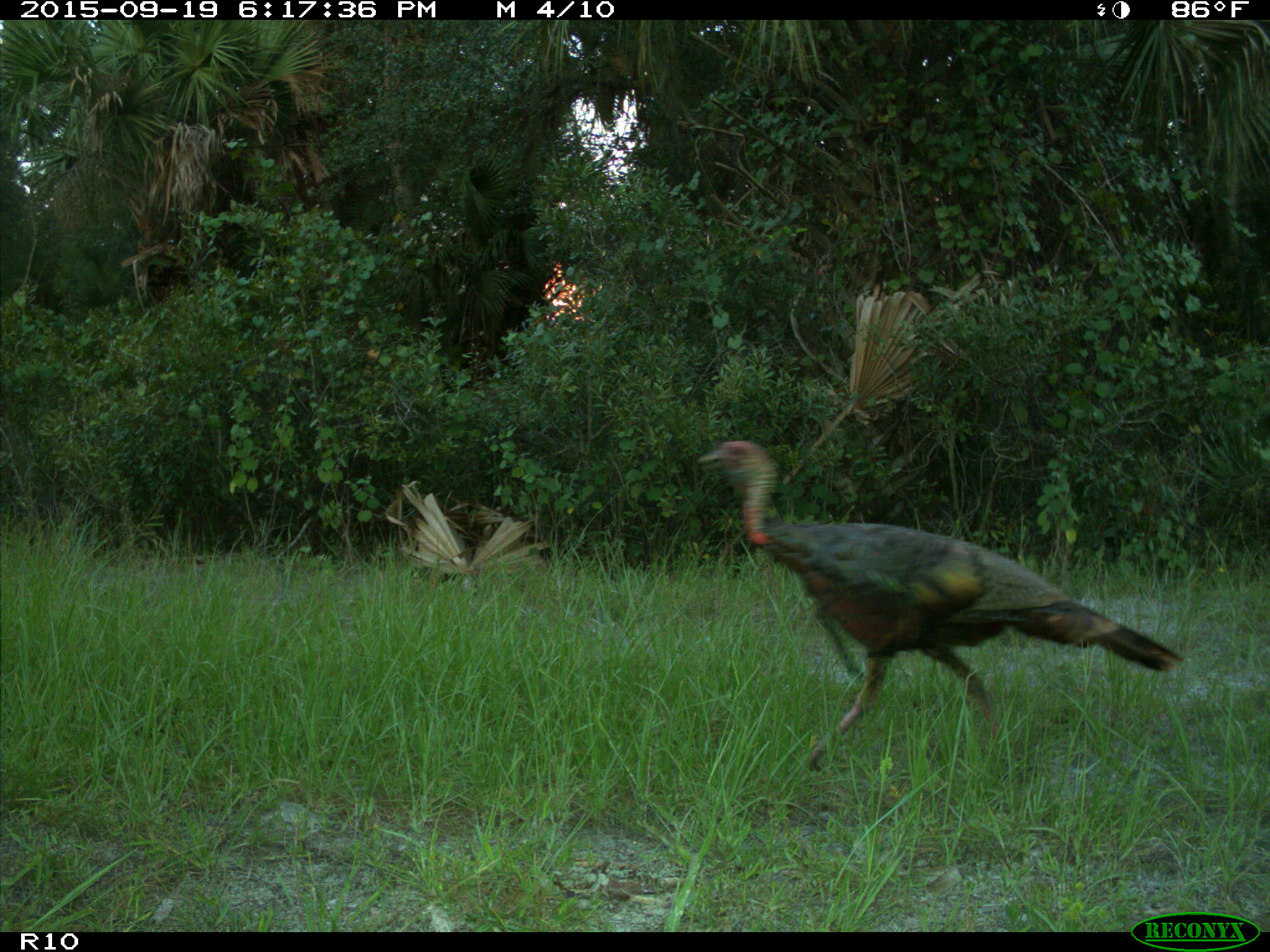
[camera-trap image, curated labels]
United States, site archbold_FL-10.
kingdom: Animalia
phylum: Chordata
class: Aves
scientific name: Aves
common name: birds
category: unidentified bird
Unidentified bird (birds) (Aves).